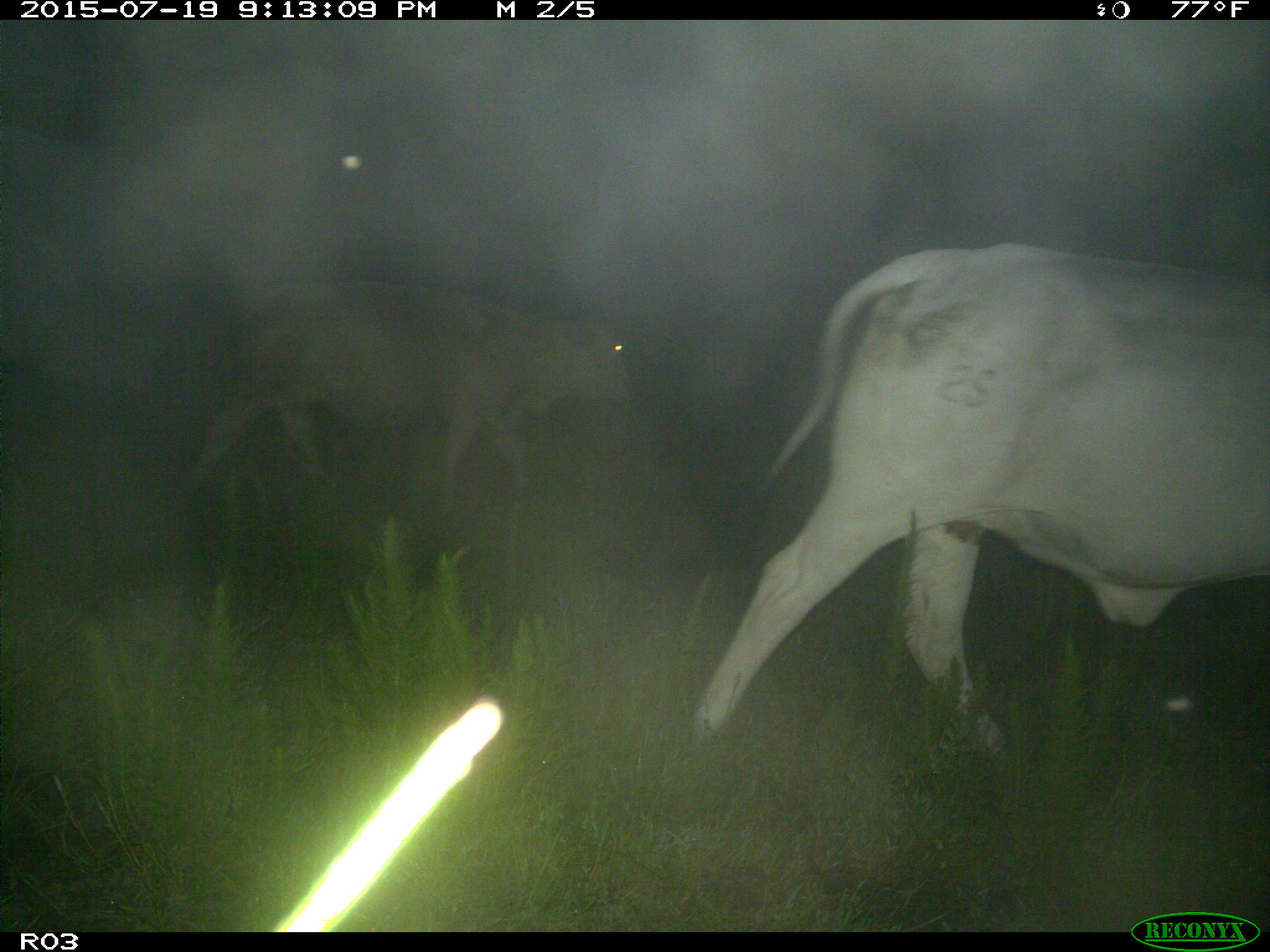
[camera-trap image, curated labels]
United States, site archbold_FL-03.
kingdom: Animalia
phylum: Chordata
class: Mammalia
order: Artiodactyla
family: Bovidae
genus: Bos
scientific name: Bos taurus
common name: domestic cow